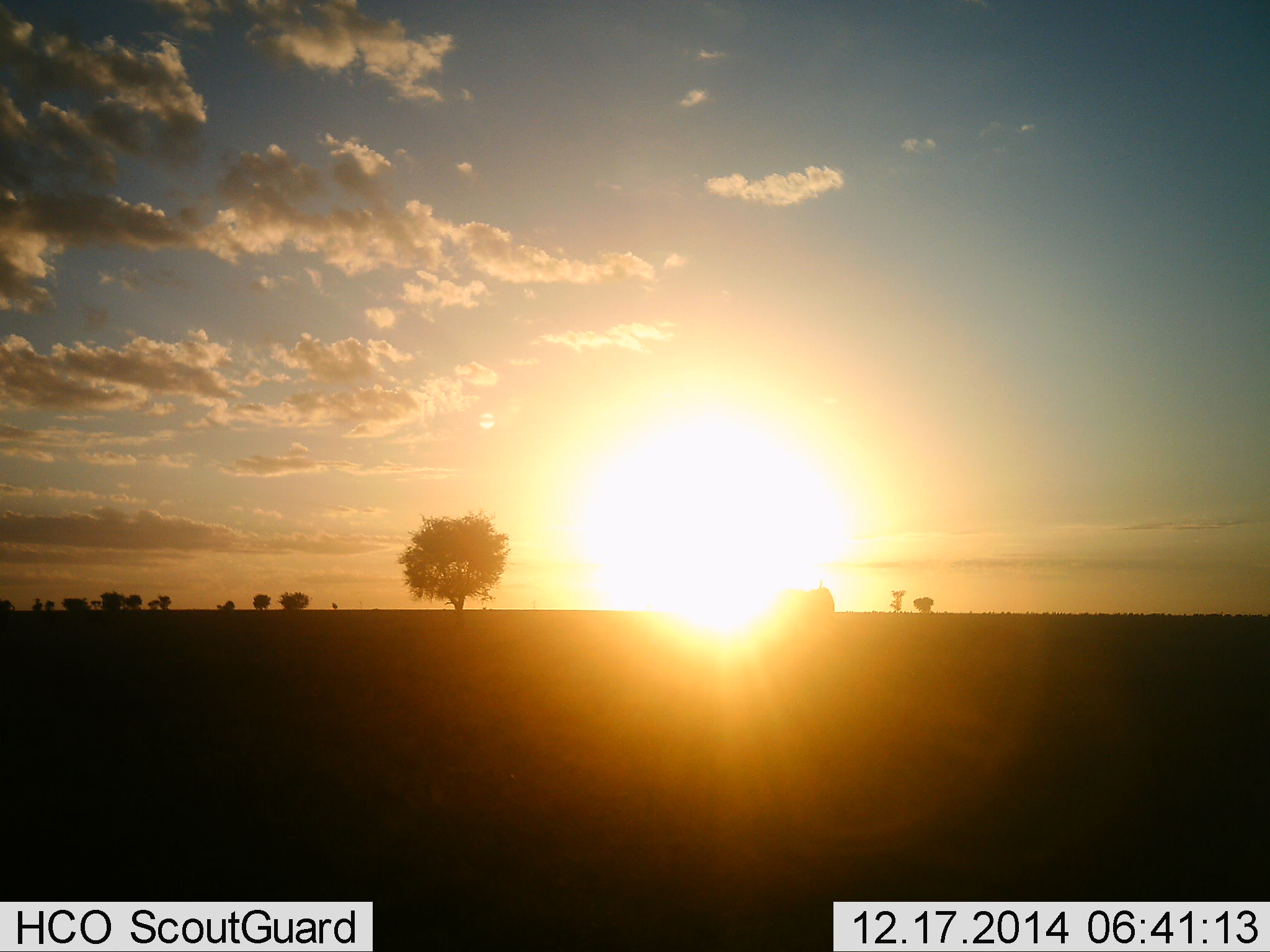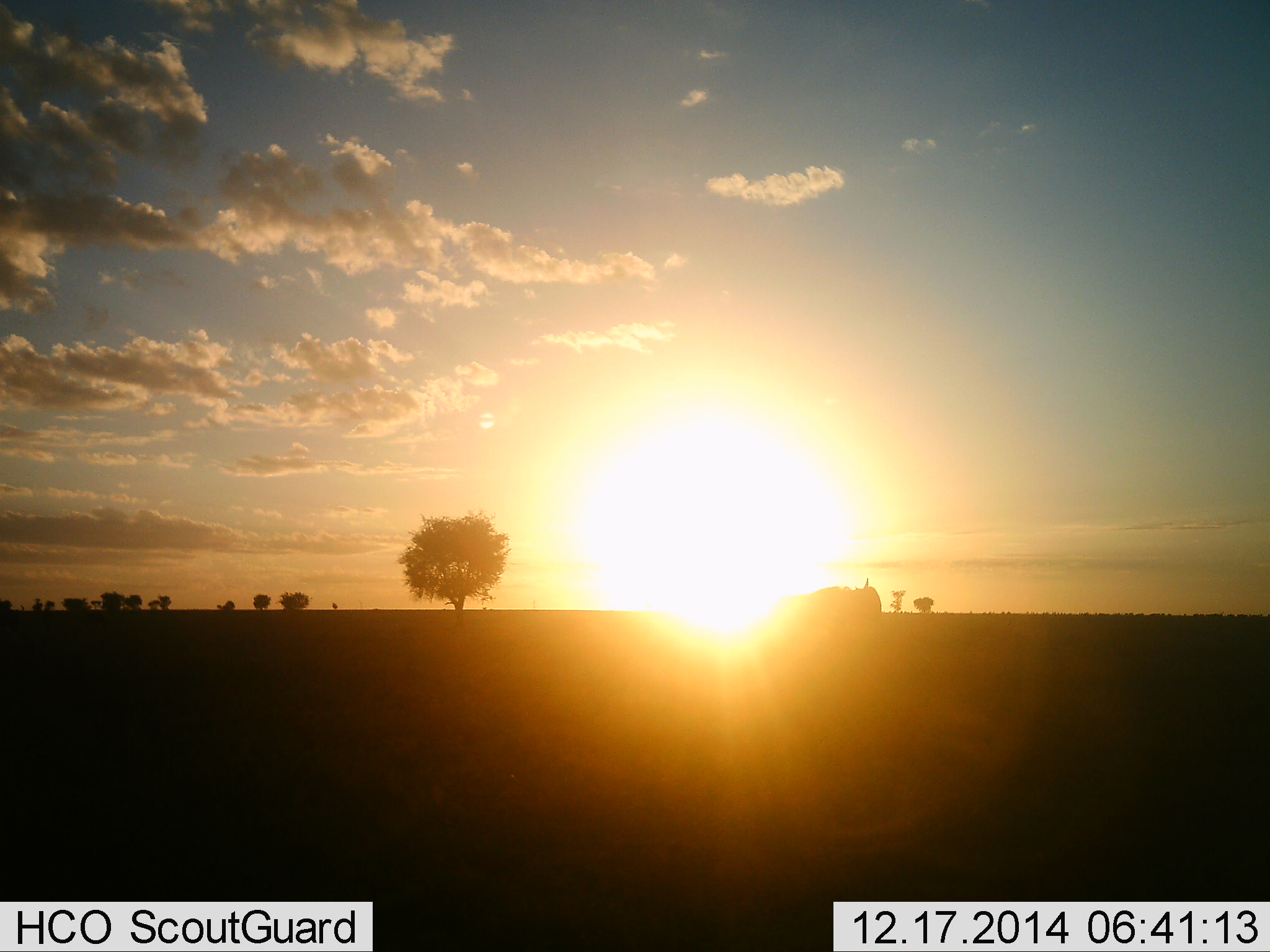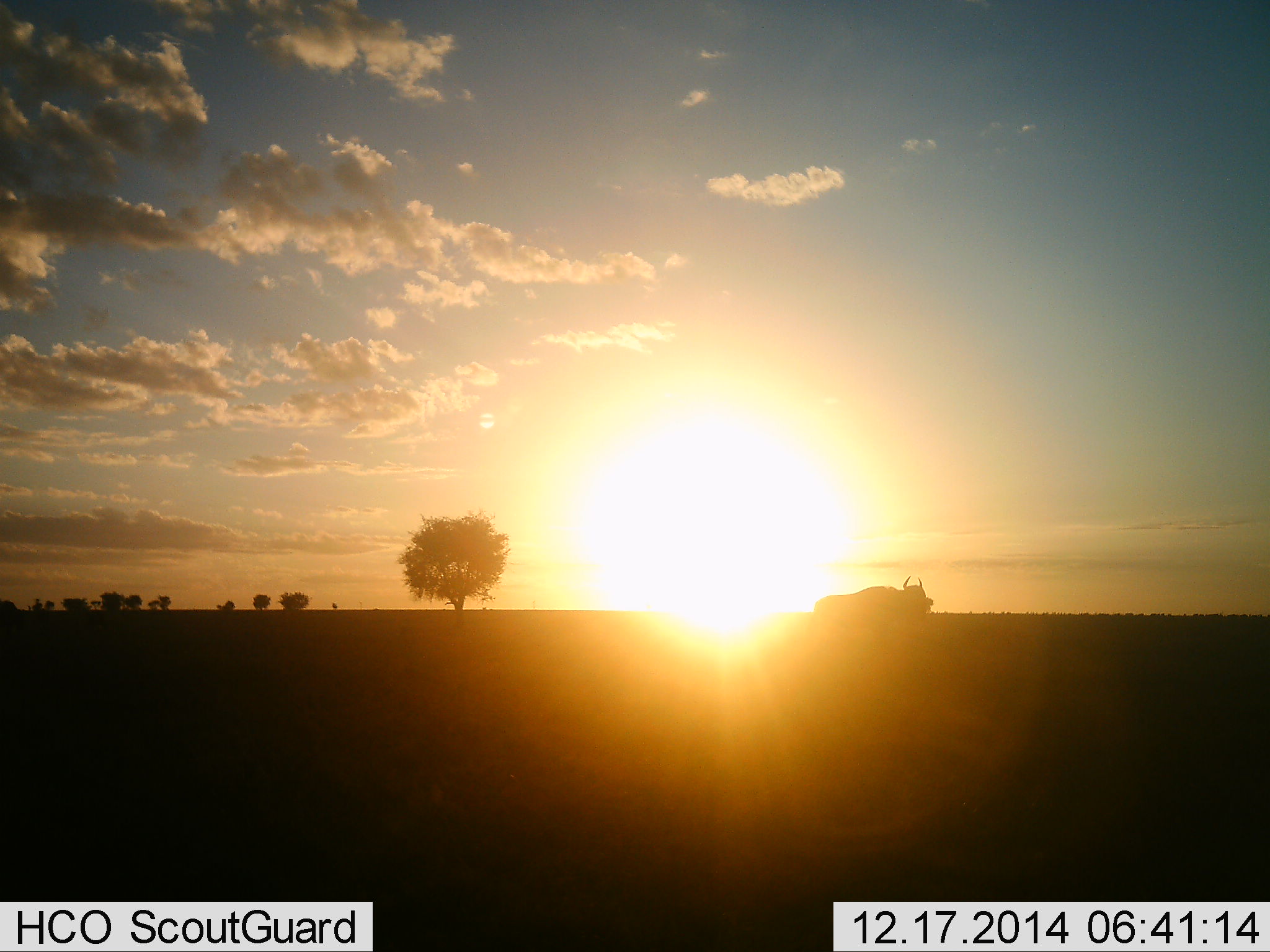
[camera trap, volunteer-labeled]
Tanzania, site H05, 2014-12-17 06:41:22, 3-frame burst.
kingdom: Animalia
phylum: Chordata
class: Mammalia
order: Artiodactyla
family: Bovidae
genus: Connochaetes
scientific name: Connochaetes taurinus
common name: blue wildebeest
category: wildebeest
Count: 1.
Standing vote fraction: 10%.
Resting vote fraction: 0%.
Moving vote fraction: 90%.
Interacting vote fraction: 0%.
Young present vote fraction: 0%.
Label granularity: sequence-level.